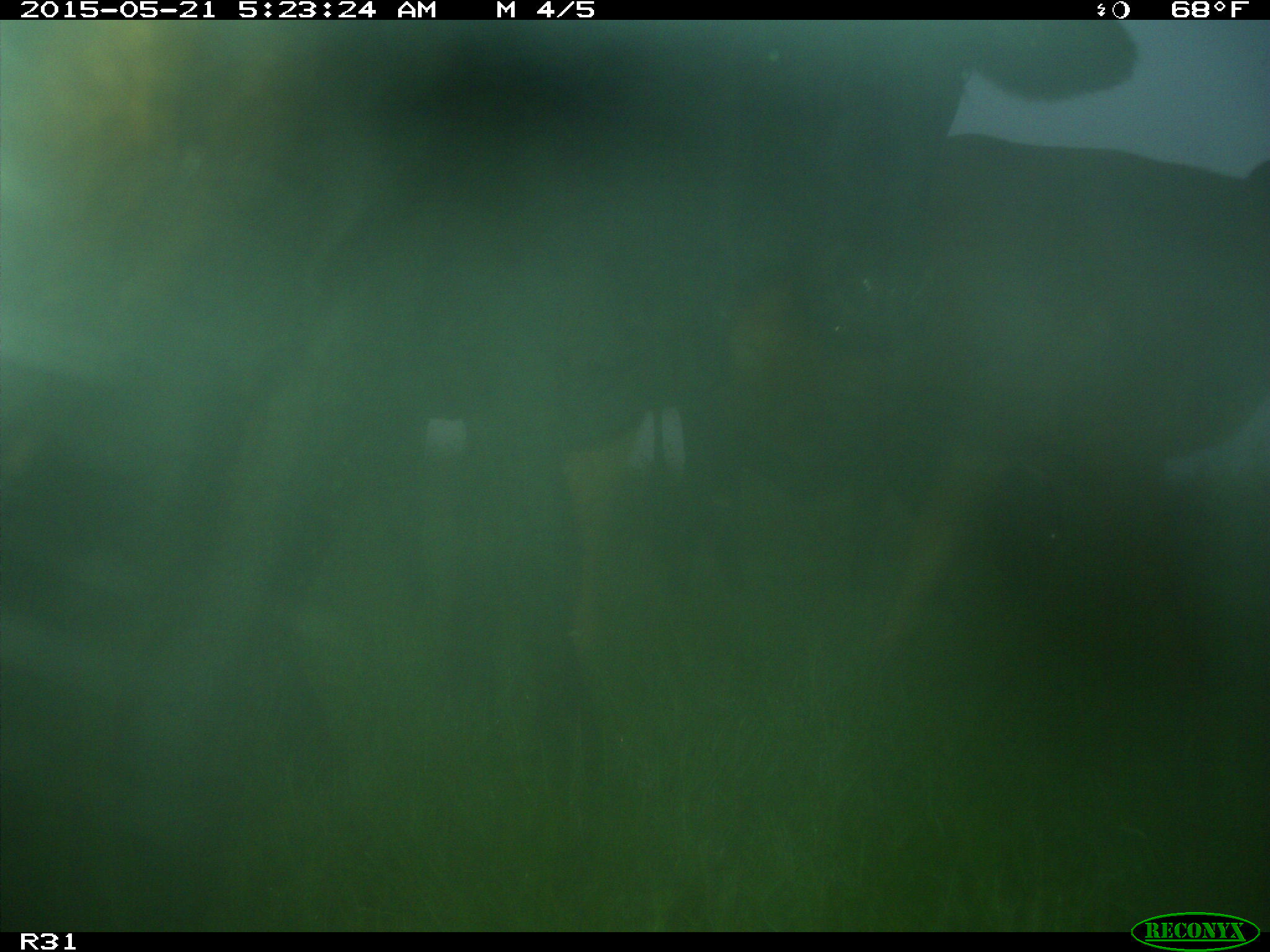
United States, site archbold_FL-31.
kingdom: Animalia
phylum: Chordata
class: Mammalia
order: Artiodactyla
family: Bovidae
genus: Bos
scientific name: Bos taurus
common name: domestic cow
Bos taurus (domestic cow).